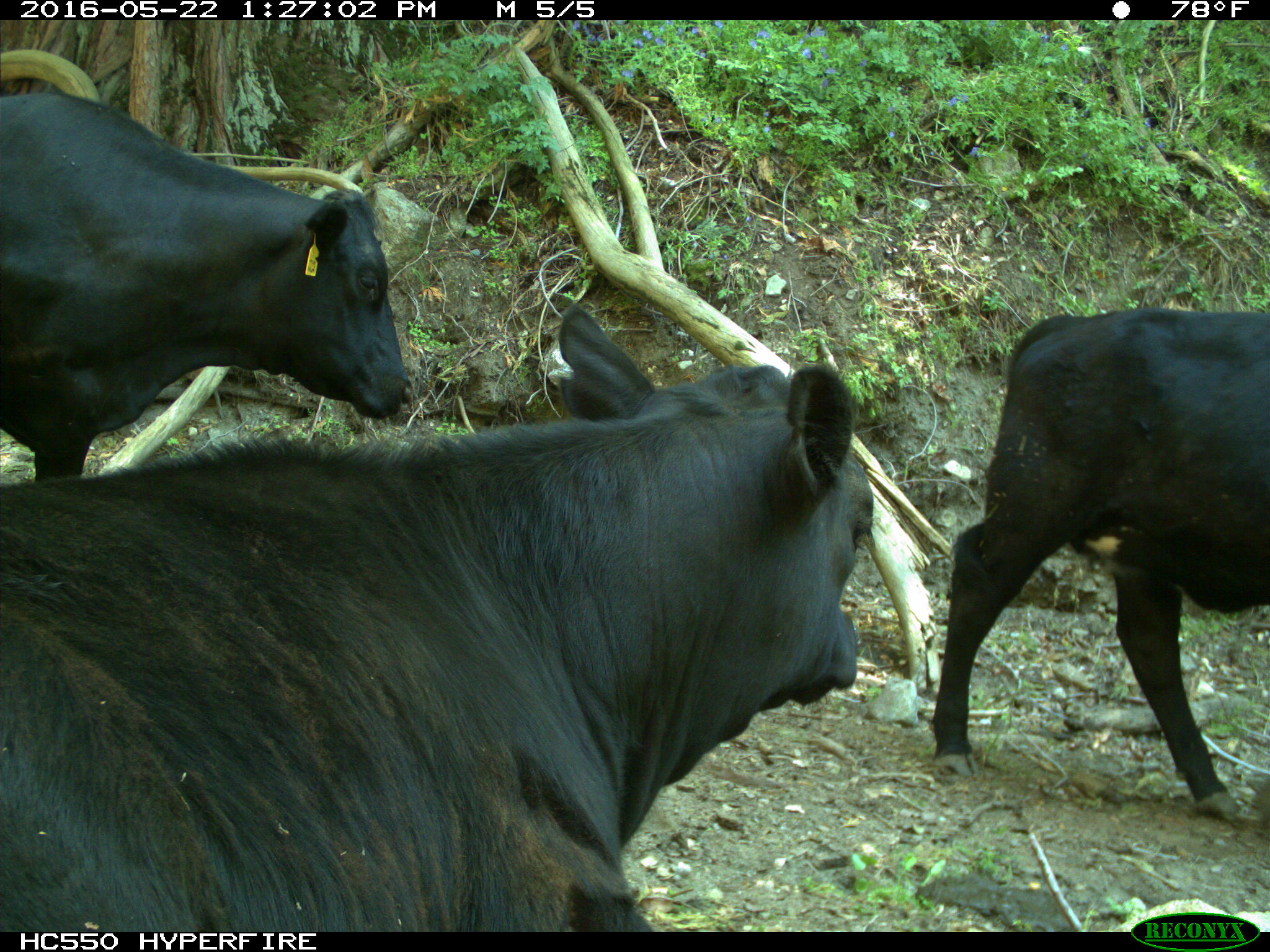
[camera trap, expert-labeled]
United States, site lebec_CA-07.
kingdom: Animalia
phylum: Chordata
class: Mammalia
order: Artiodactyla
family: Bovidae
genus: Bos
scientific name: Bos taurus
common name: domestic cow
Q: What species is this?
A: Bos taurus (domestic cow).